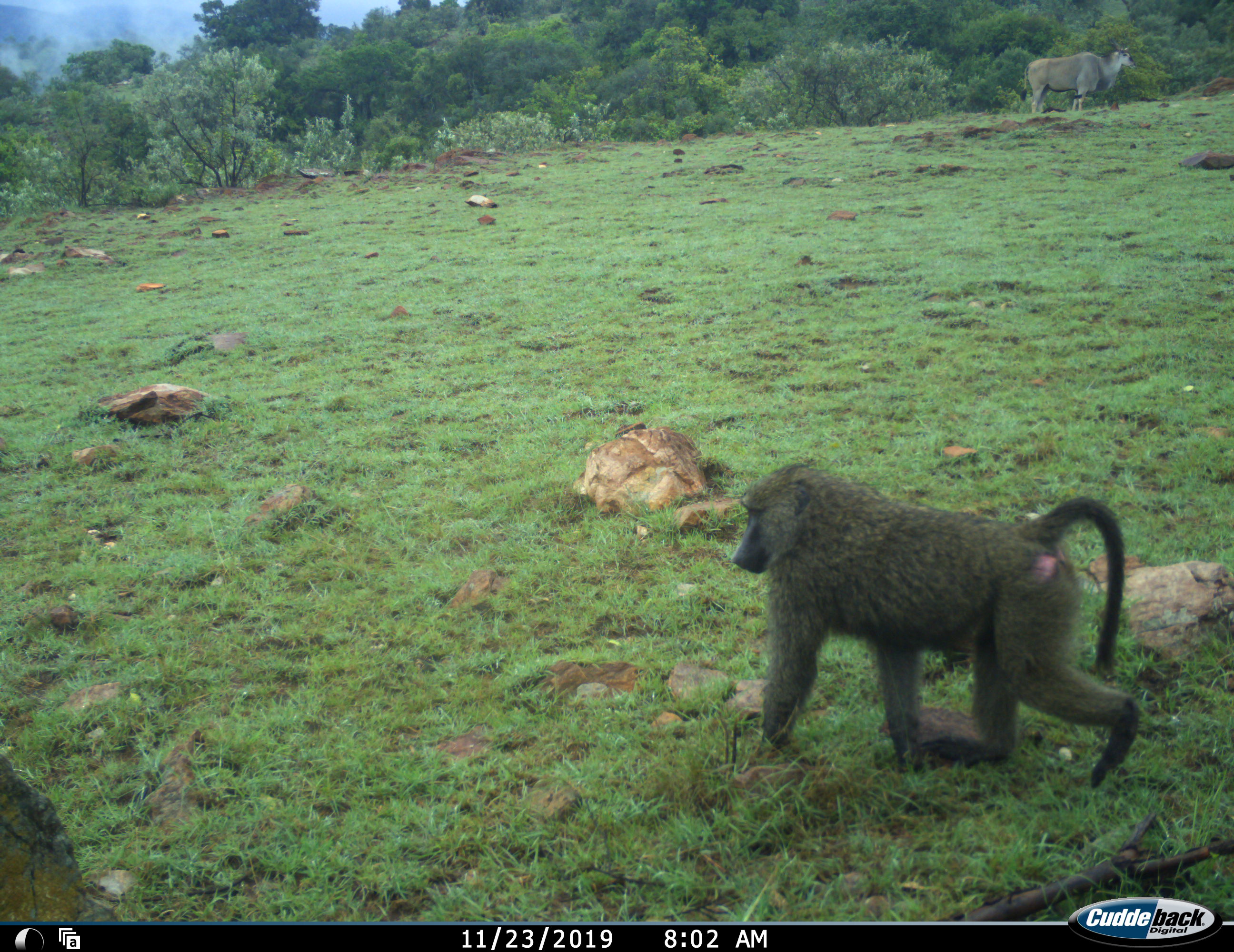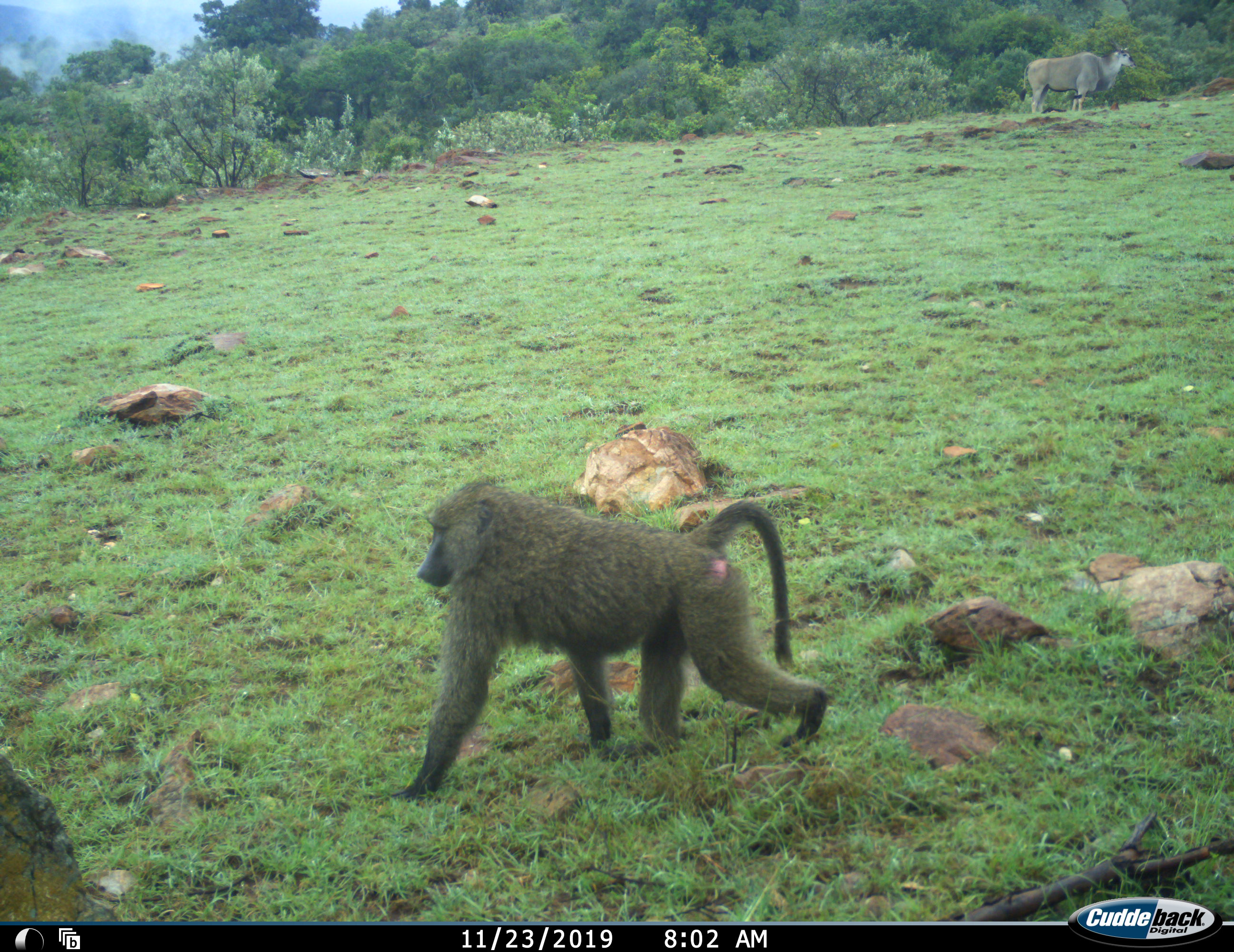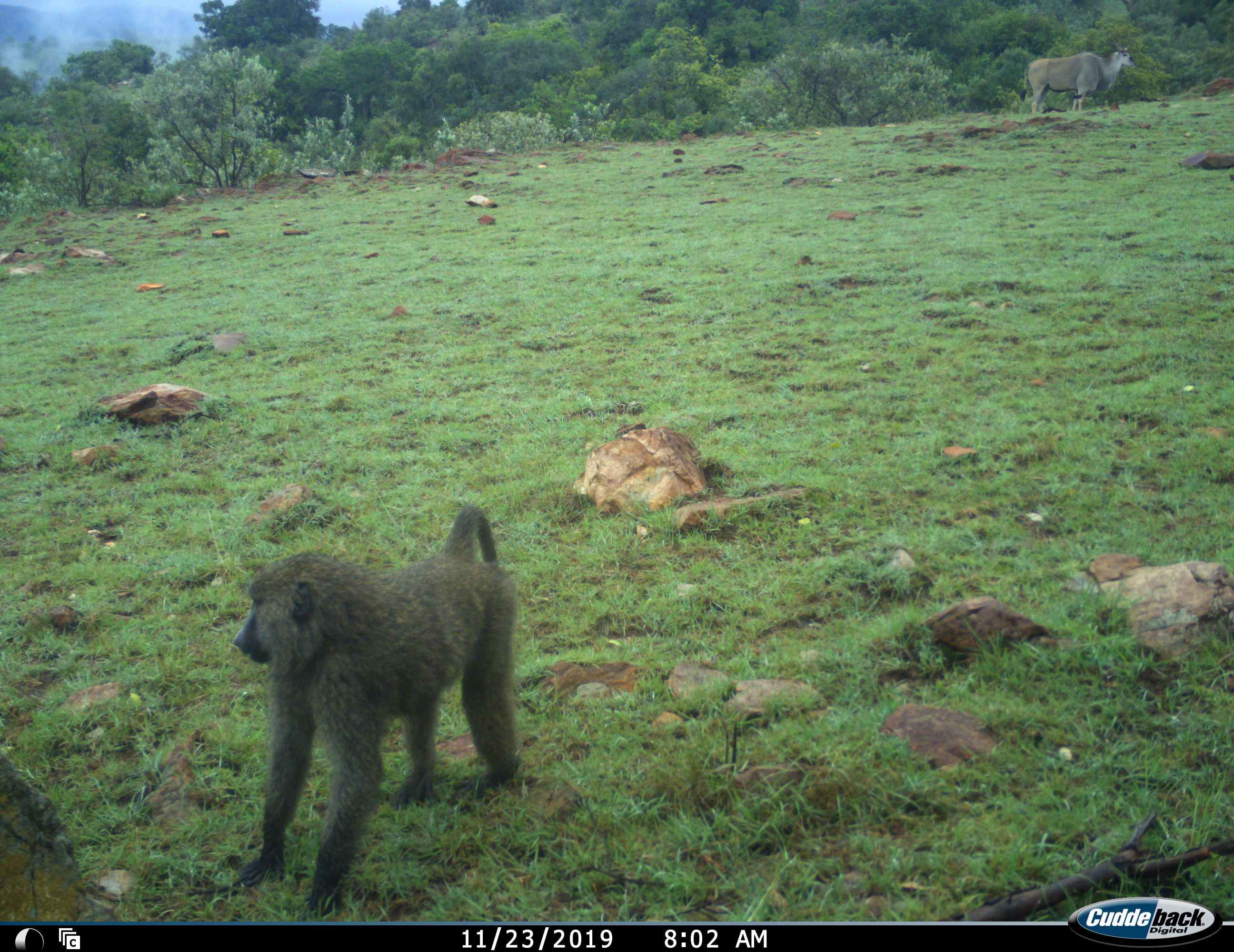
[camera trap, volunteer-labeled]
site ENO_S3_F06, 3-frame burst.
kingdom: Animalia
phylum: Chordata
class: Mammalia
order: Primates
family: Cercopithecidae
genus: Papio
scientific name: Papio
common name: baboon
Baboon (Papio), count 1. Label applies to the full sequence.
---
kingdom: Animalia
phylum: Chordata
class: Mammalia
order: Artiodactyla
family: Bovidae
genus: Tragelaphus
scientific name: Tragelaphus oryx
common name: eland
Eland (Tragelaphus oryx), count 1. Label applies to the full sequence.